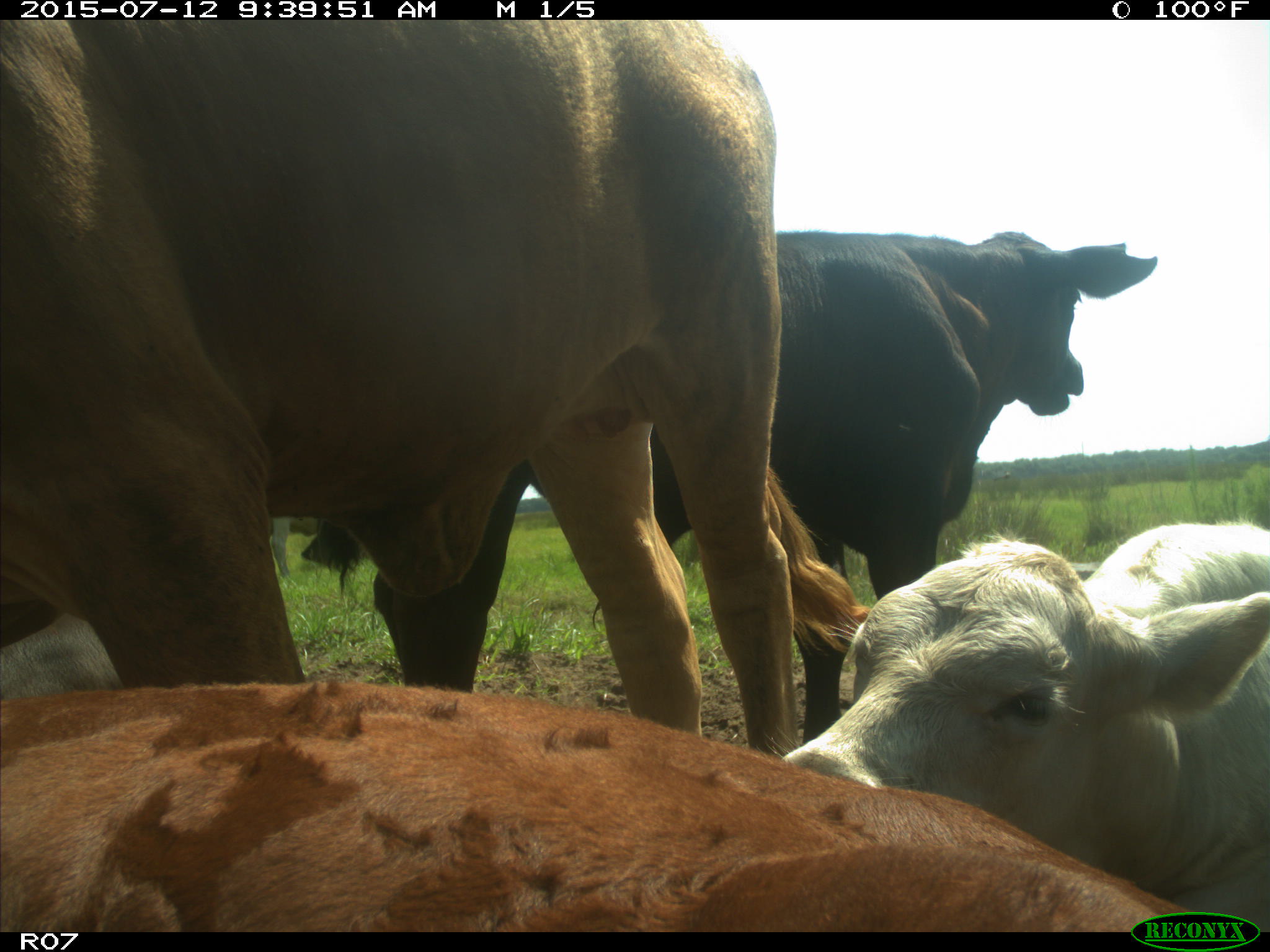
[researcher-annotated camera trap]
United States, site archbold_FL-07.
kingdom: Animalia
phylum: Chordata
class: Mammalia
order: Artiodactyla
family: Bovidae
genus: Bos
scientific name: Bos taurus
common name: domestic cow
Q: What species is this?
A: Bos taurus (domestic cow).